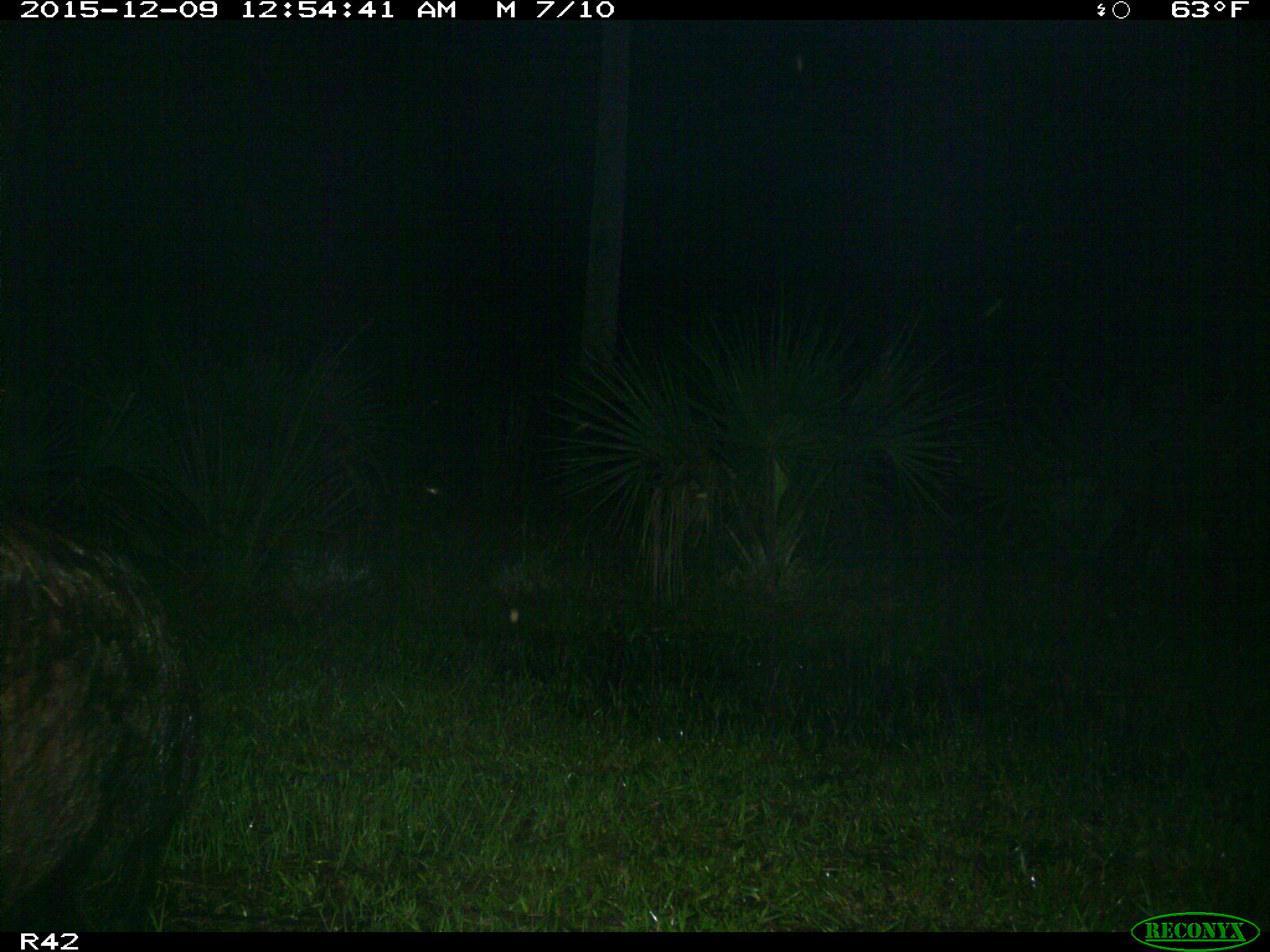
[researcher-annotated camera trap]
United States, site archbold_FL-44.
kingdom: Animalia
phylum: Chordata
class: Mammalia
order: Artiodactyla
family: Suidae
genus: Sus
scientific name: Sus scrofa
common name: wild boar